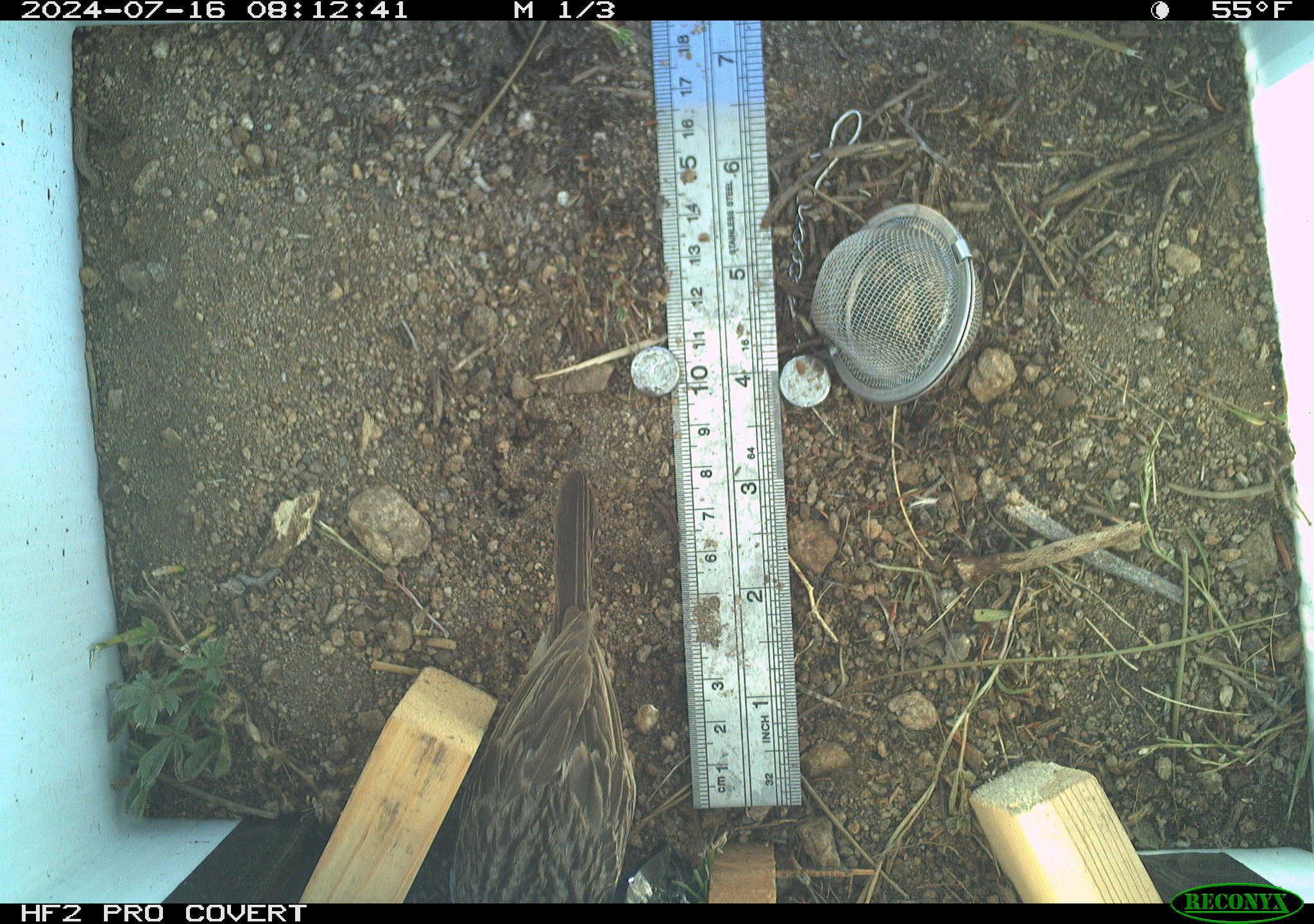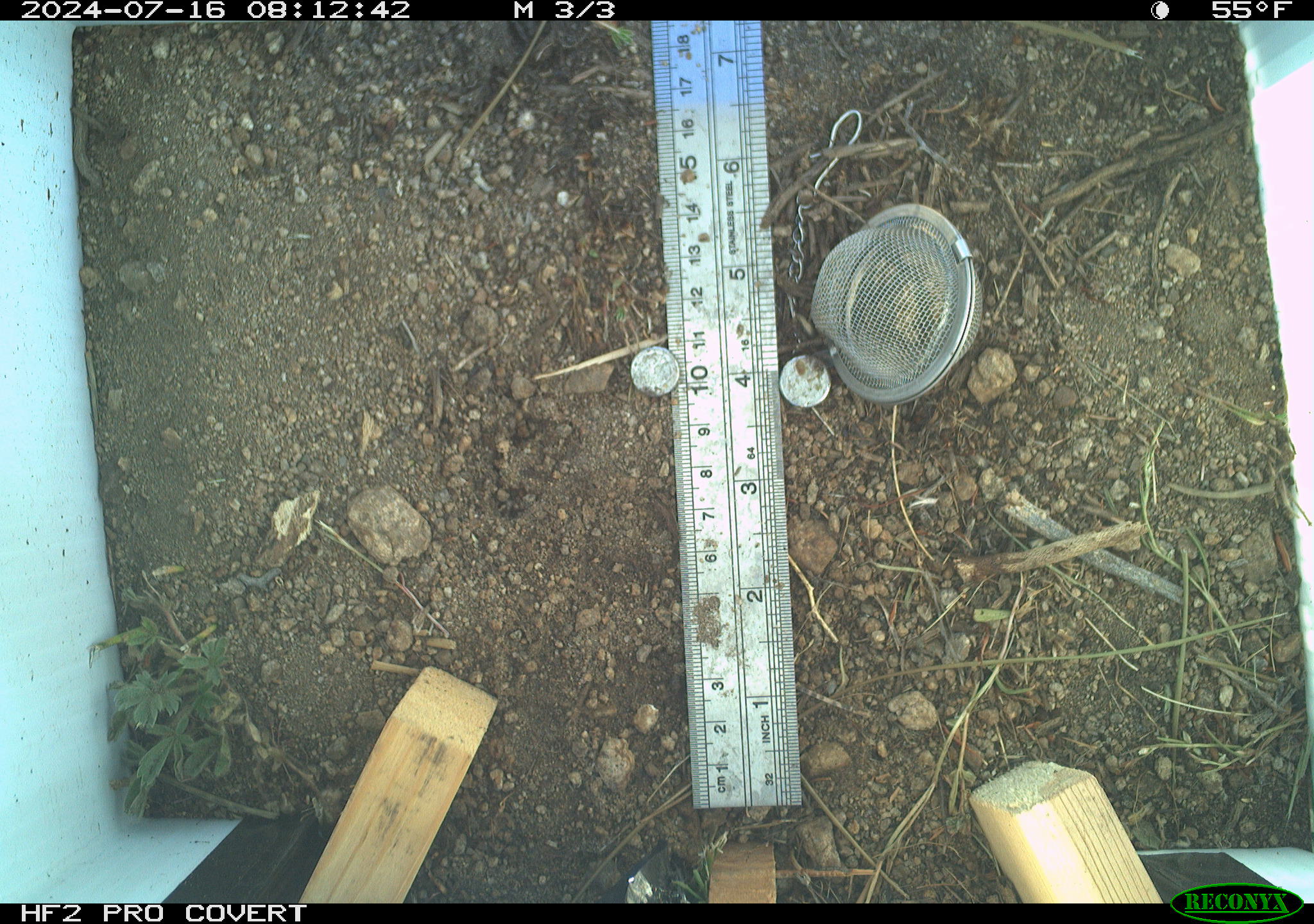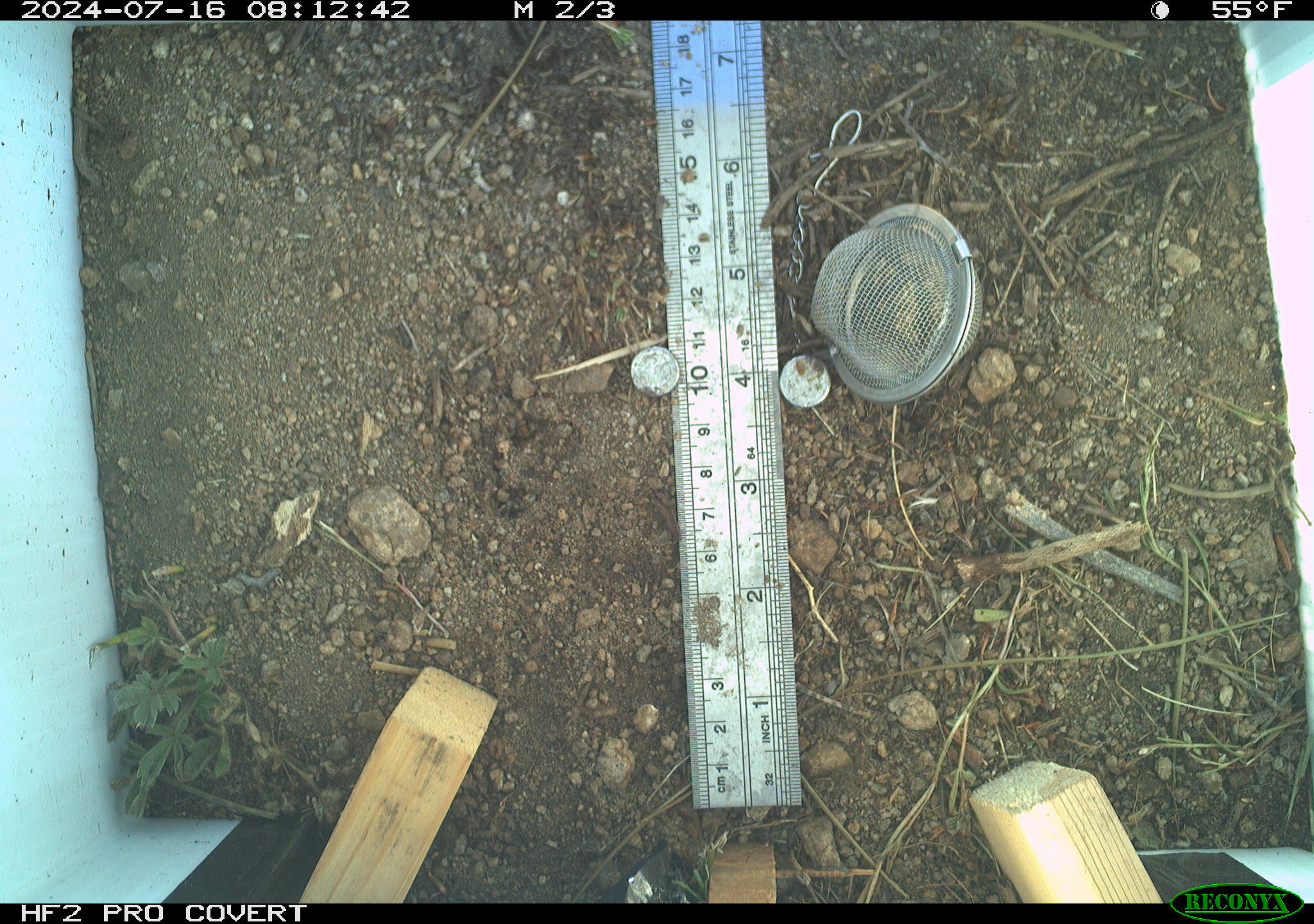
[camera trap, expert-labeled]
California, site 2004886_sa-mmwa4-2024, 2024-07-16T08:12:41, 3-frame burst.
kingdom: Animalia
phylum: Chordata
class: Aves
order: Passeriformes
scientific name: Passeriformes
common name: passerines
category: passeriformes order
Passeriformes order (passerines) (Passeriformes).